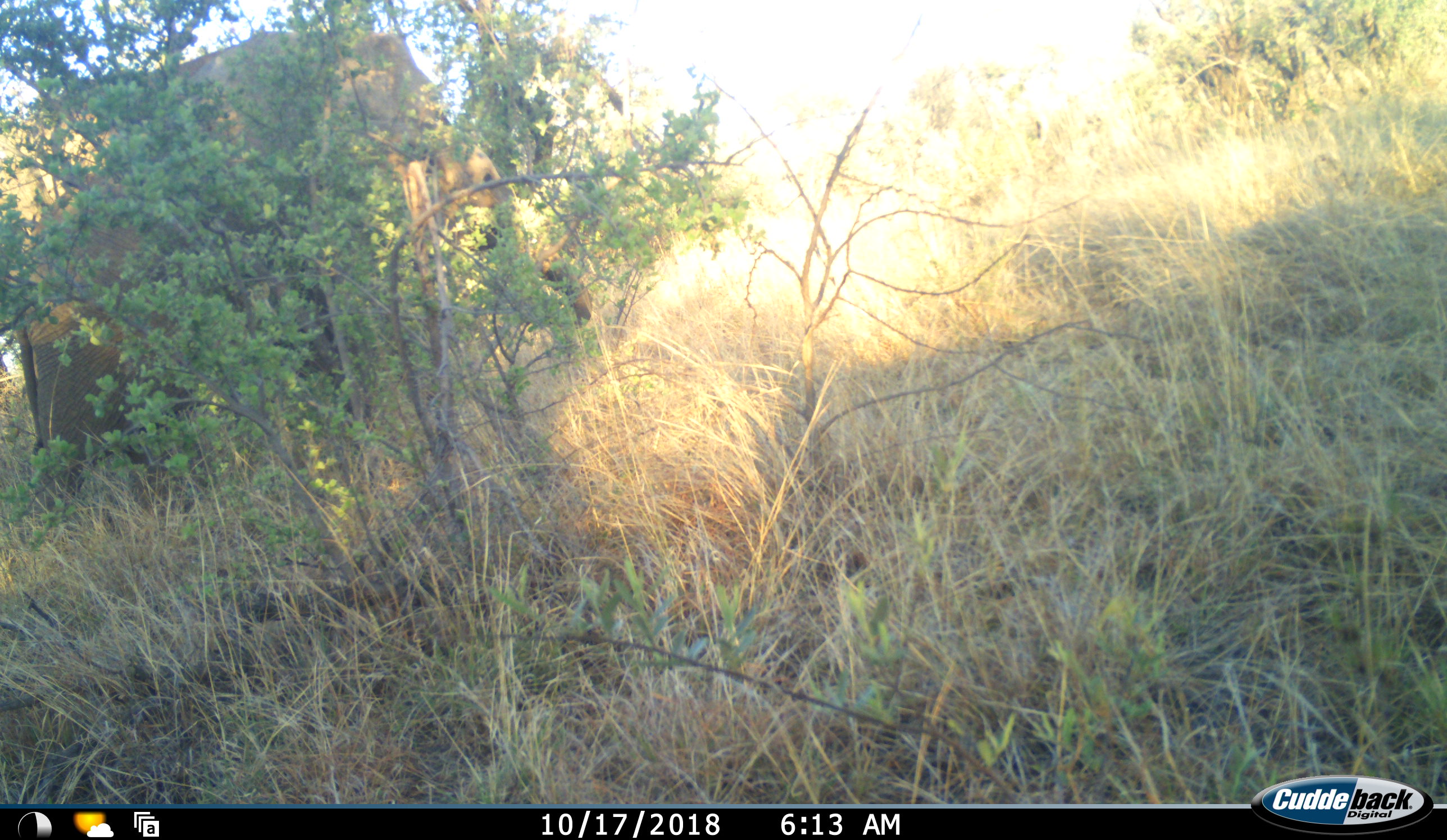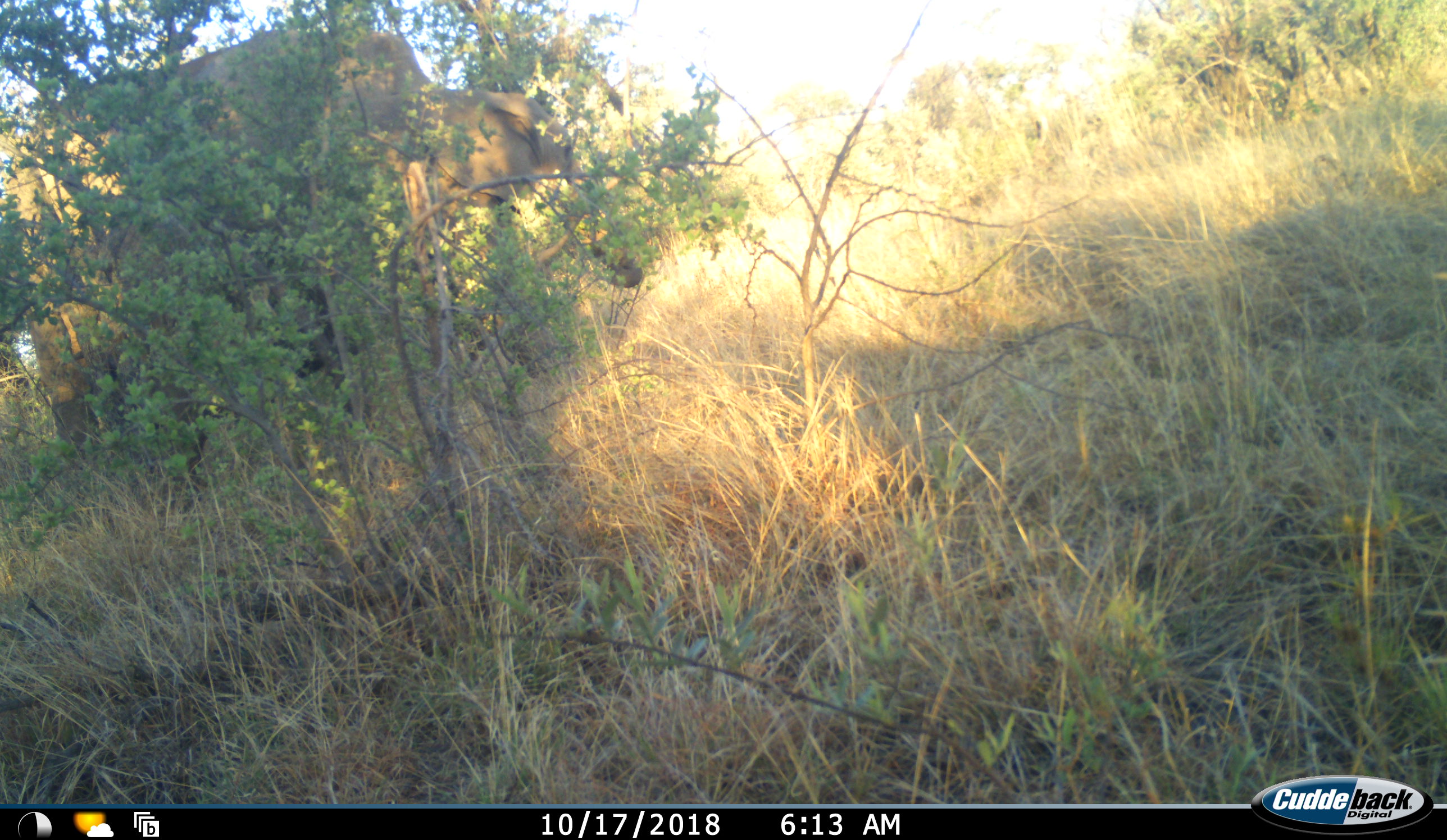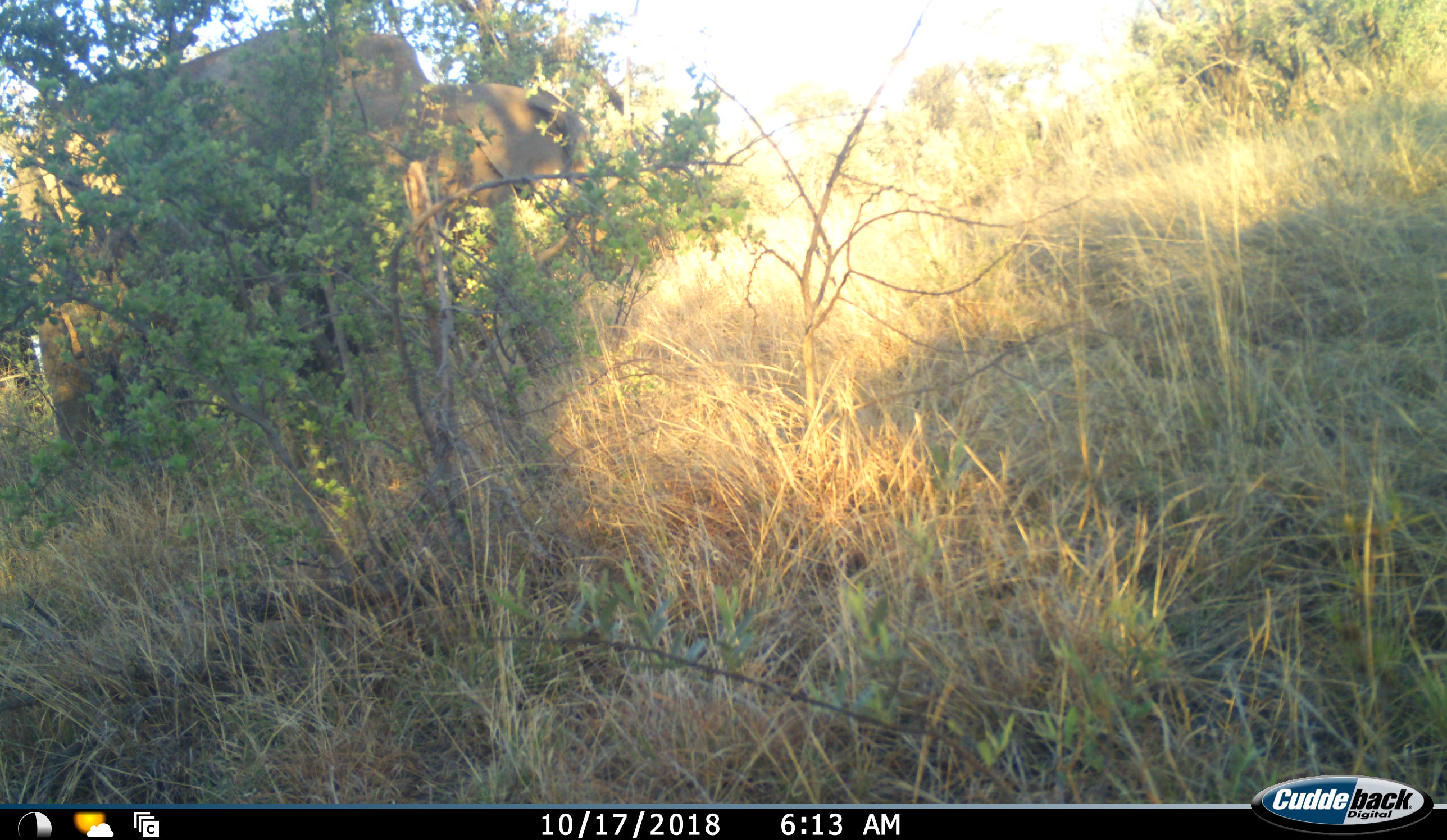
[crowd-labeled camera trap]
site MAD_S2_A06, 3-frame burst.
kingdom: Animalia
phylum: Chordata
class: Mammalia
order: Proboscidea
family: Elephantidae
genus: Loxodonta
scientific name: Loxodonta africana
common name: african bush elephant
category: elephant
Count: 1.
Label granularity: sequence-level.